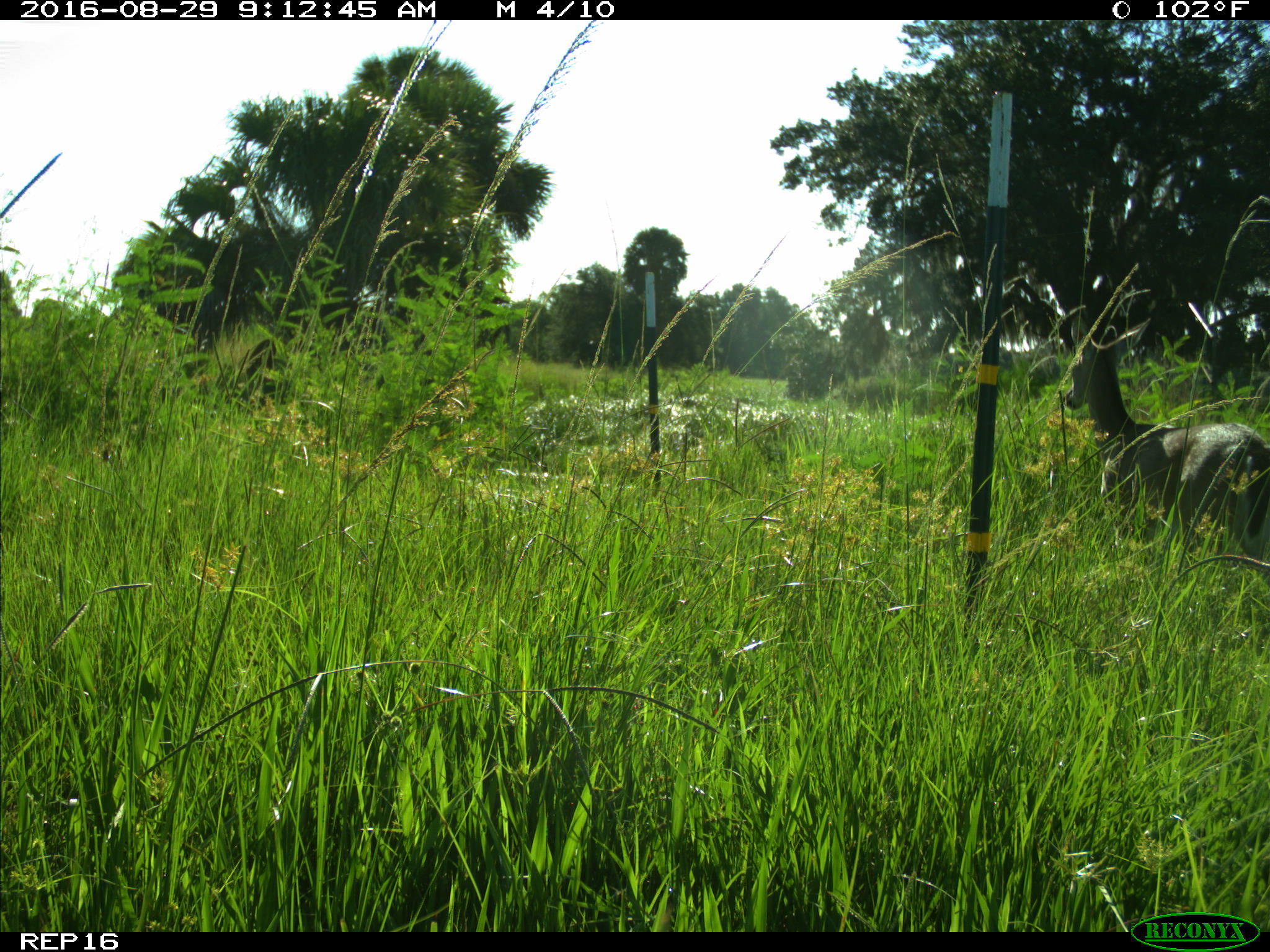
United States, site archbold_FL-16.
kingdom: Animalia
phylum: Chordata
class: Mammalia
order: Artiodactyla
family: Cervidae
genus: Odocoileus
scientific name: Odocoileus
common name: deer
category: unidentified deer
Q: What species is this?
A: Unidentified deer (deer) (Odocoileus).